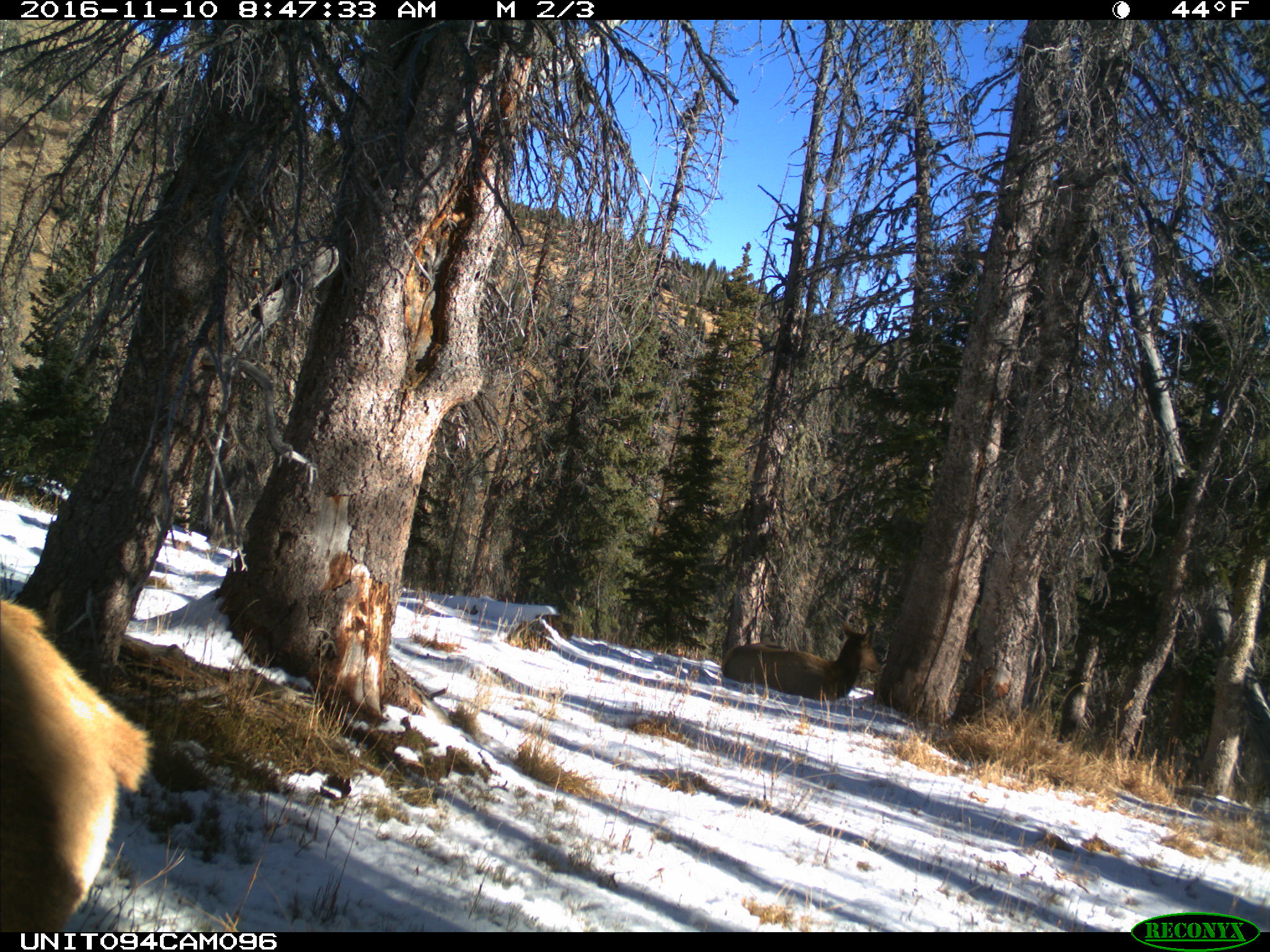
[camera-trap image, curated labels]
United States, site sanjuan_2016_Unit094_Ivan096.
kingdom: Animalia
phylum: Chordata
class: Mammalia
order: Artiodactyla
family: Cervidae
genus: Cervus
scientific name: Cervus elaphus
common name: red deer